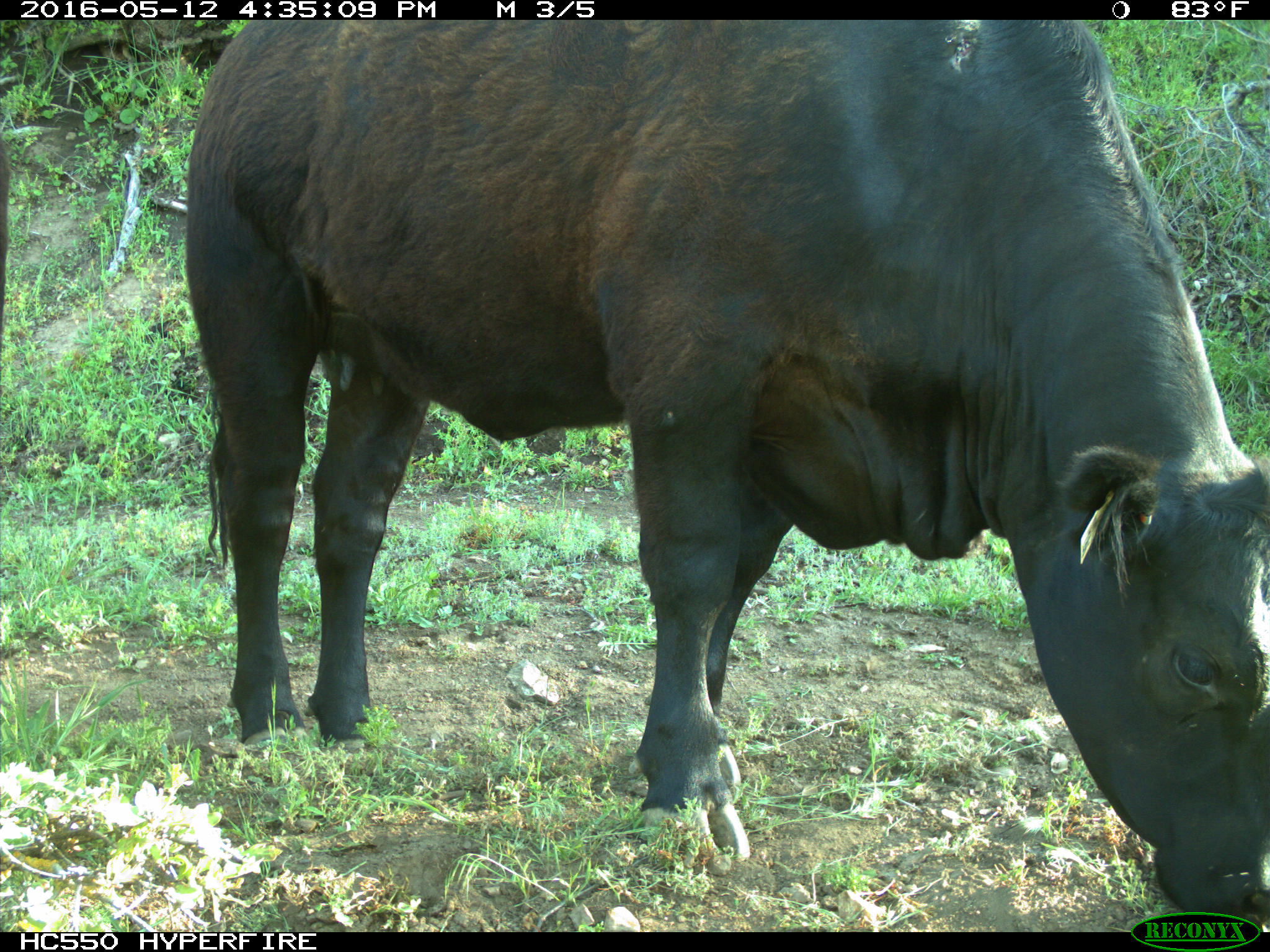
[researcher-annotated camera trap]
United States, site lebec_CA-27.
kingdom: Animalia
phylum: Chordata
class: Mammalia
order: Artiodactyla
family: Bovidae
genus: Bos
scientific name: Bos taurus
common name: domestic cow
Bos taurus (domestic cow).